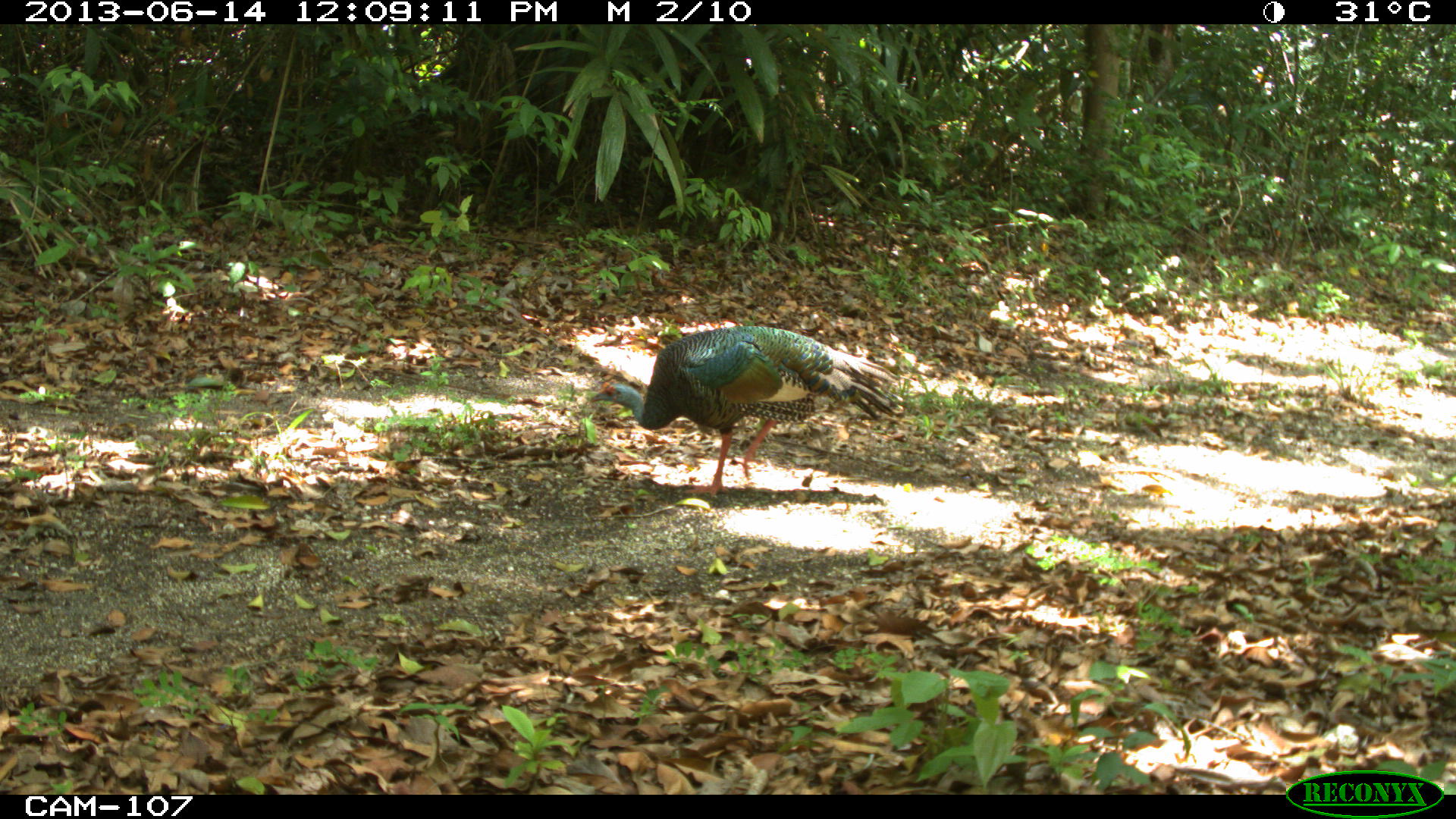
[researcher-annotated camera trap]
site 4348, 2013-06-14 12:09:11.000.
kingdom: Animalia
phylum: Chordata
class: Aves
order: Galliformes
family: Phasianidae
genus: Meleagris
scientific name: Meleagris ocellata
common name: ocellated turkey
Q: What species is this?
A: Meleagris ocellata (ocellated turkey).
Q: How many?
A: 1.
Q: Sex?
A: Male.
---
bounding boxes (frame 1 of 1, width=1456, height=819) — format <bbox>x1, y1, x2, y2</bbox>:
meleagris ocellata: <bbox>590, 323, 900, 497</bbox>